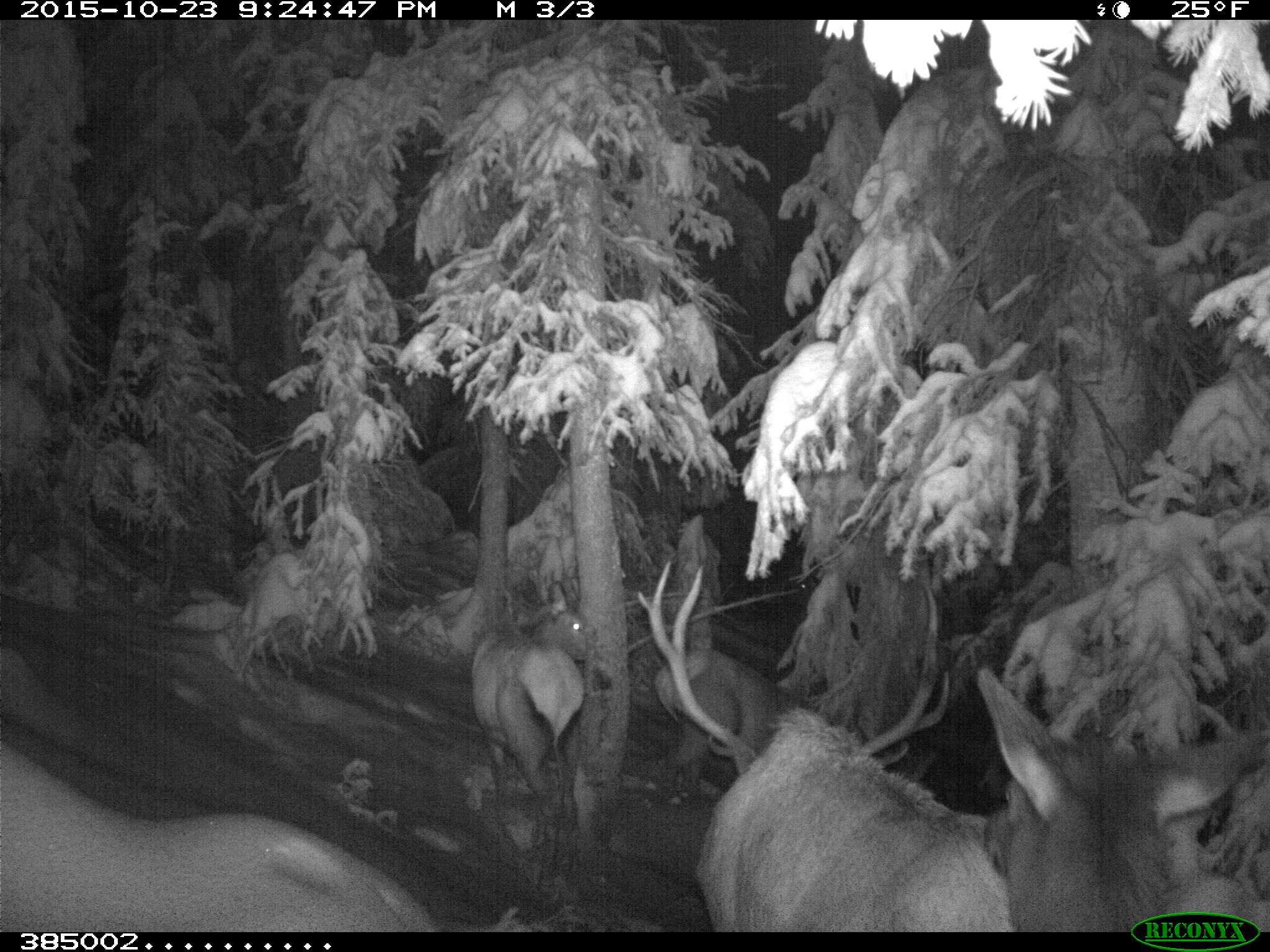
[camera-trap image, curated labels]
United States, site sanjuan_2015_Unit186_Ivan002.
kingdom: Animalia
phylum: Chordata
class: Mammalia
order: Artiodactyla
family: Cervidae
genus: Cervus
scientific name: Cervus elaphus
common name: red deer